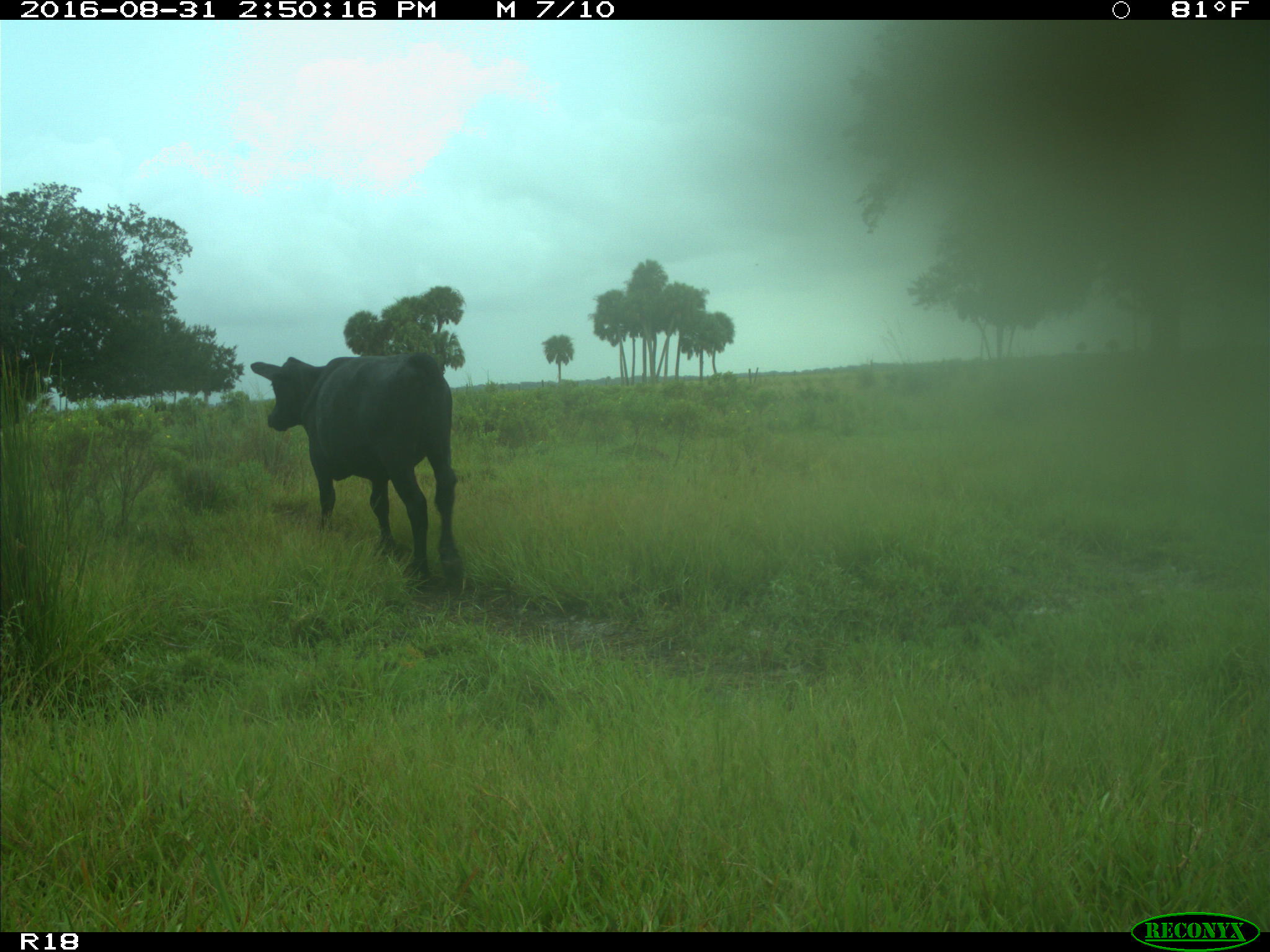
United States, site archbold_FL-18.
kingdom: Animalia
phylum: Chordata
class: Mammalia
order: Artiodactyla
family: Bovidae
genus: Bos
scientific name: Bos taurus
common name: domestic cow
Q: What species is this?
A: Bos taurus (domestic cow).